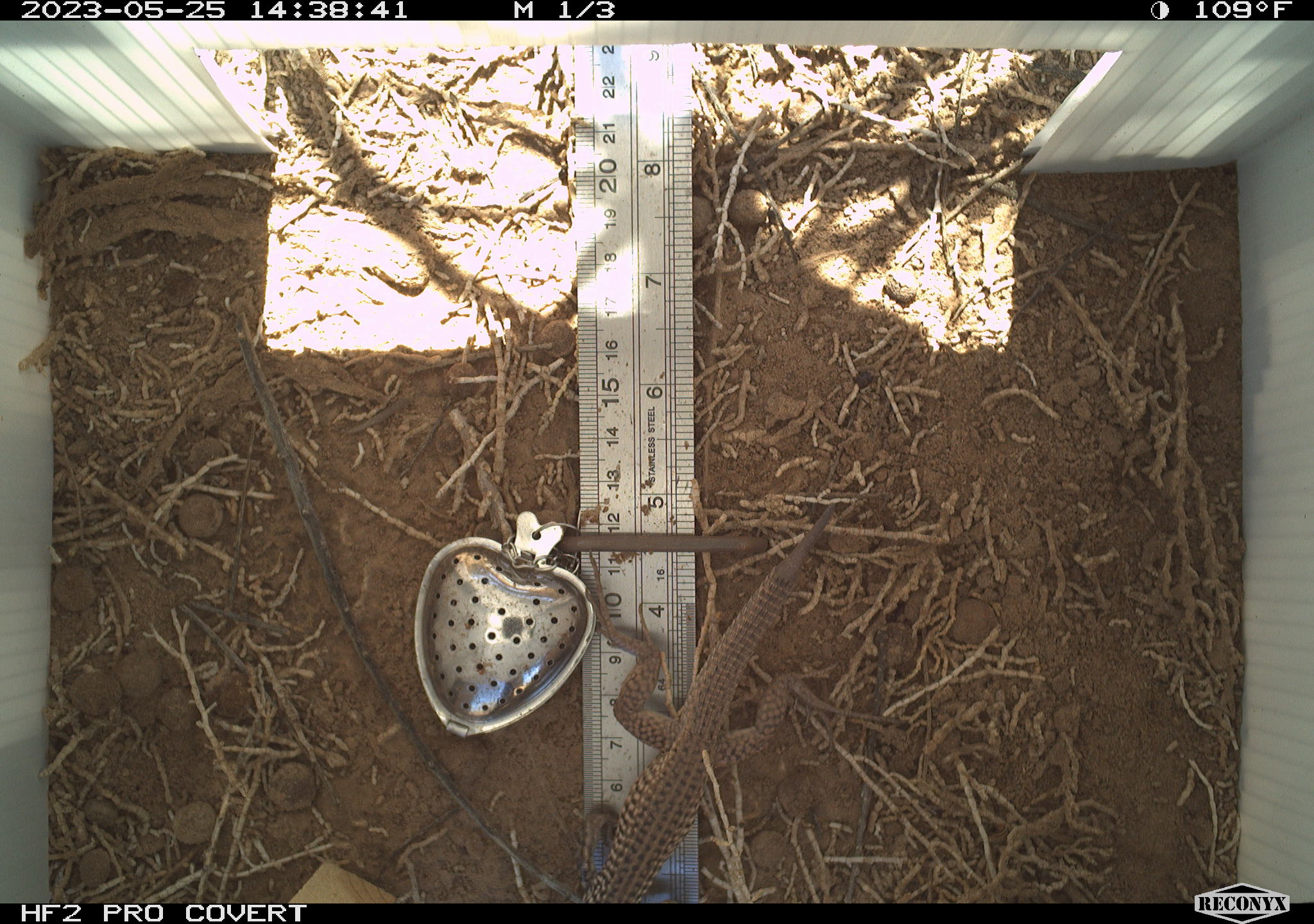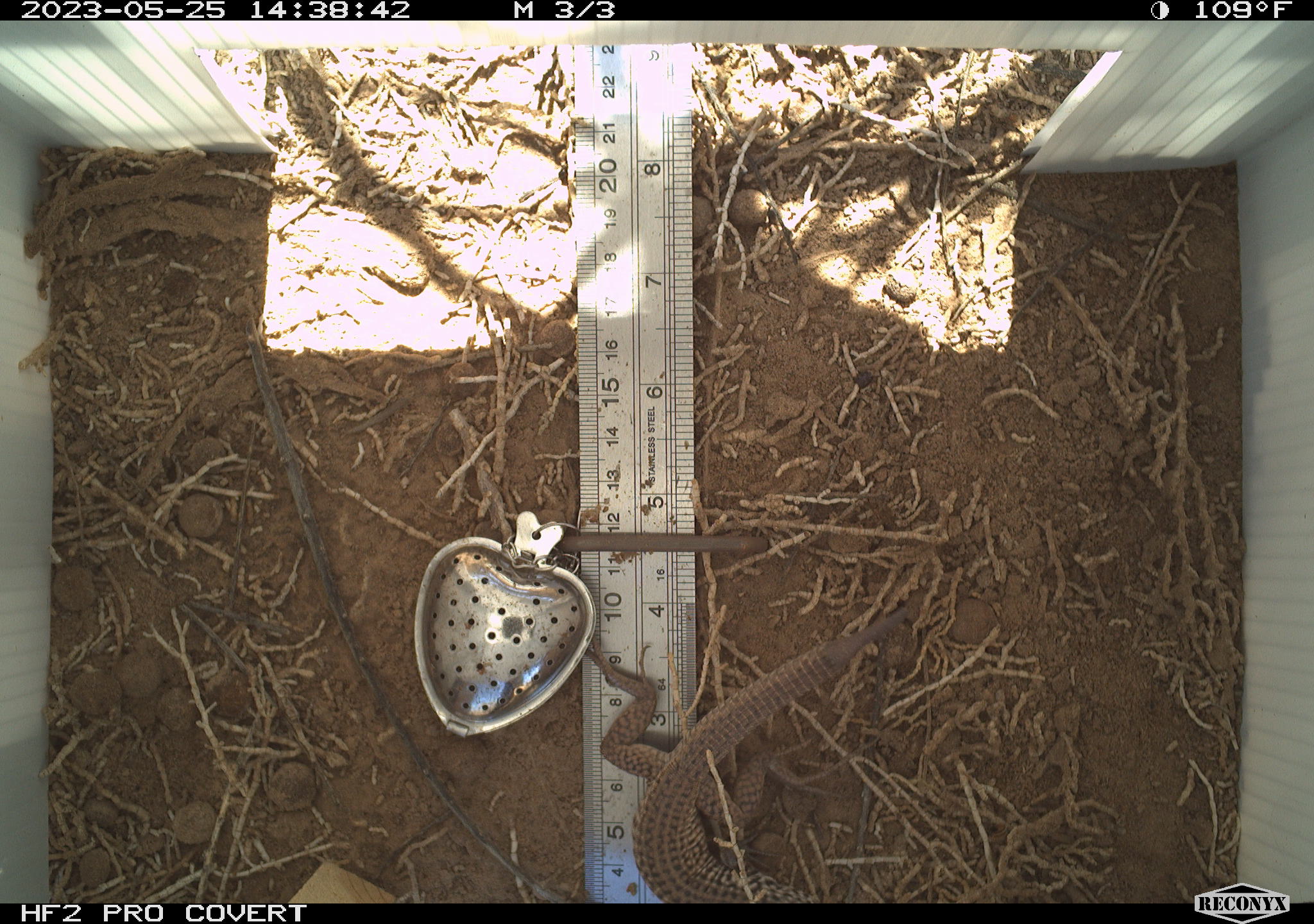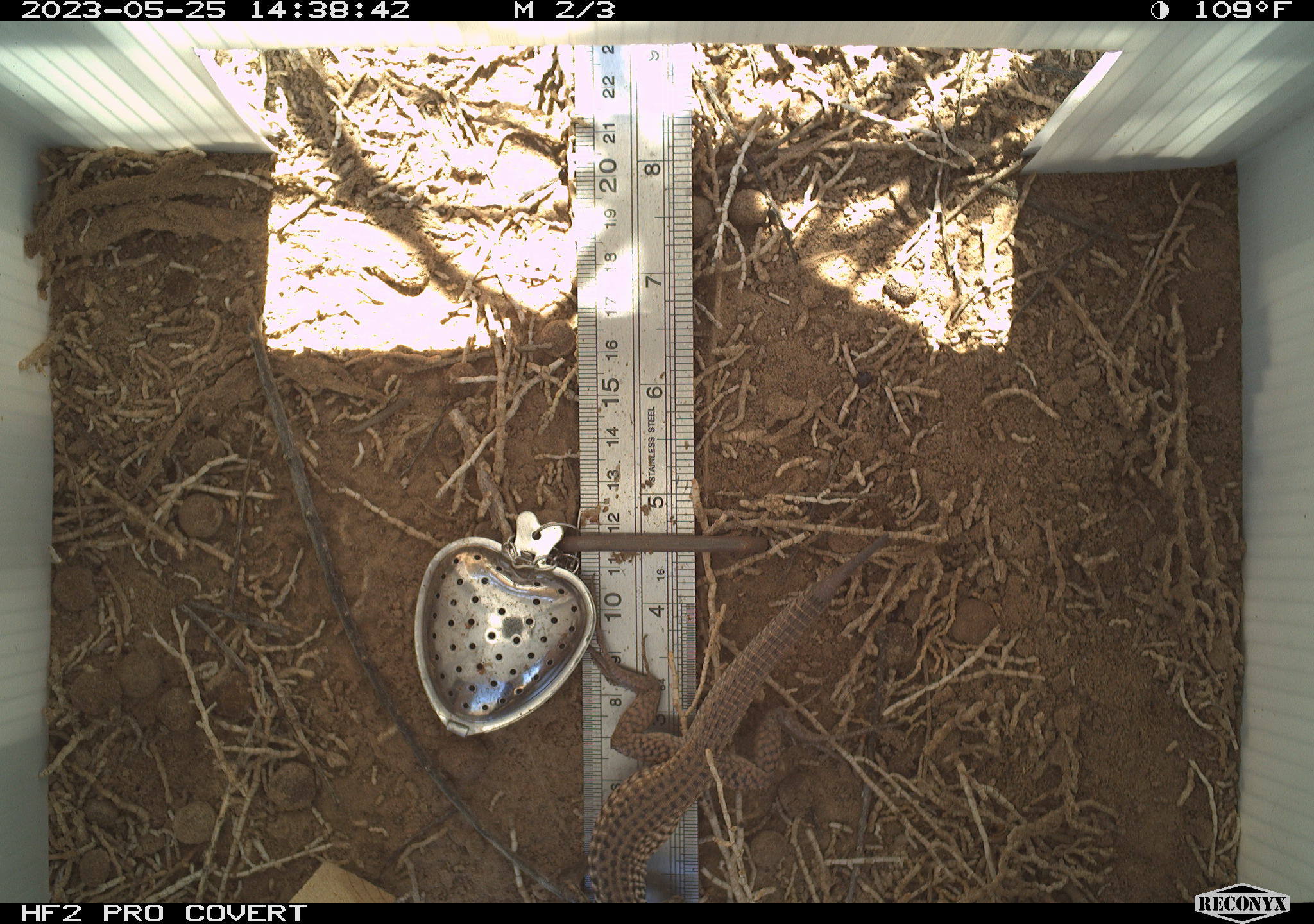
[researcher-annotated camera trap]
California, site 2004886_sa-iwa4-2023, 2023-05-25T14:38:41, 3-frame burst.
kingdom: Animalia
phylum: Chordata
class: Reptilia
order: Squamata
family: Teiidae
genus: Aspidoscelis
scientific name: Aspidoscelis tigris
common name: western whiptail